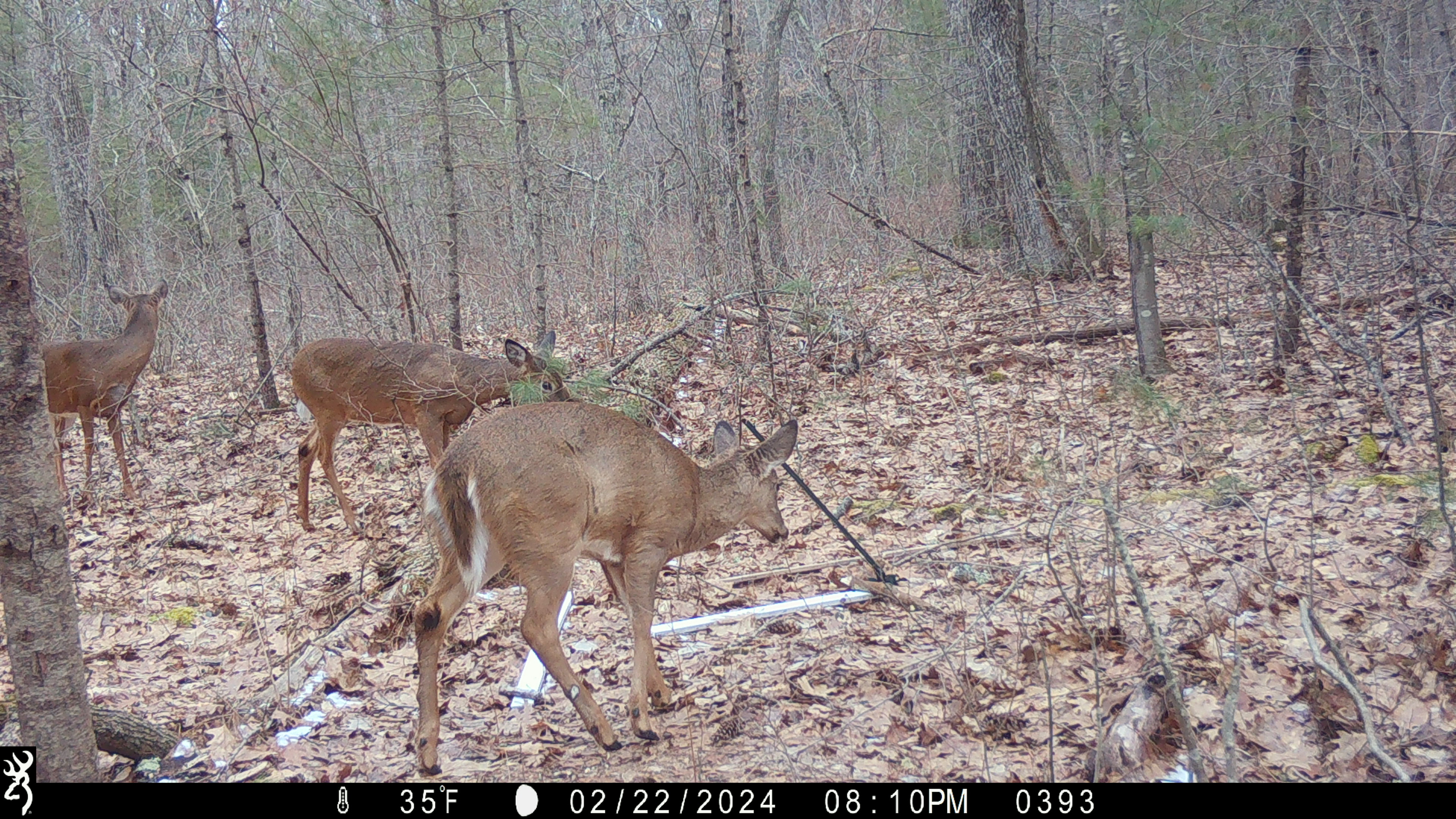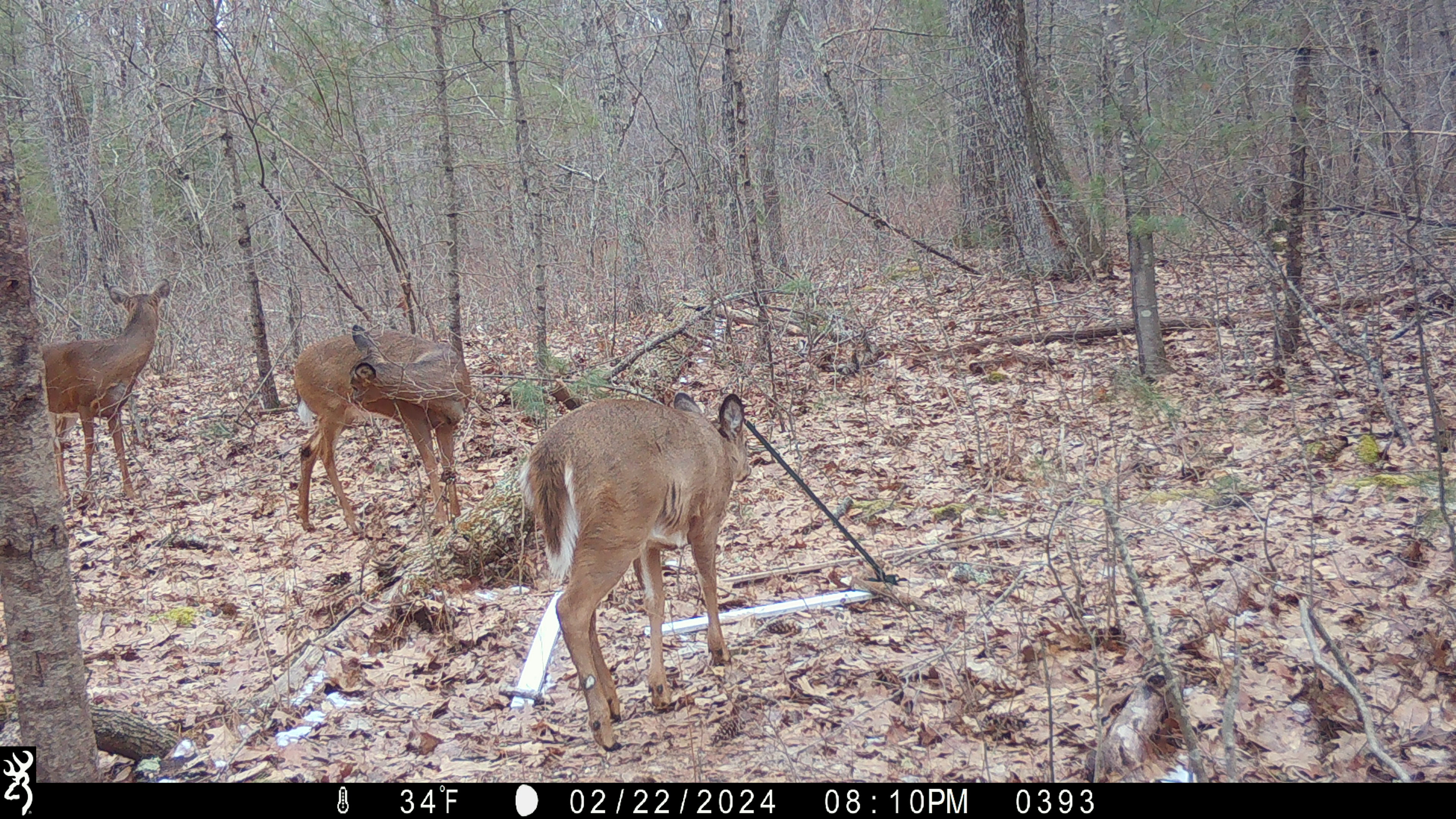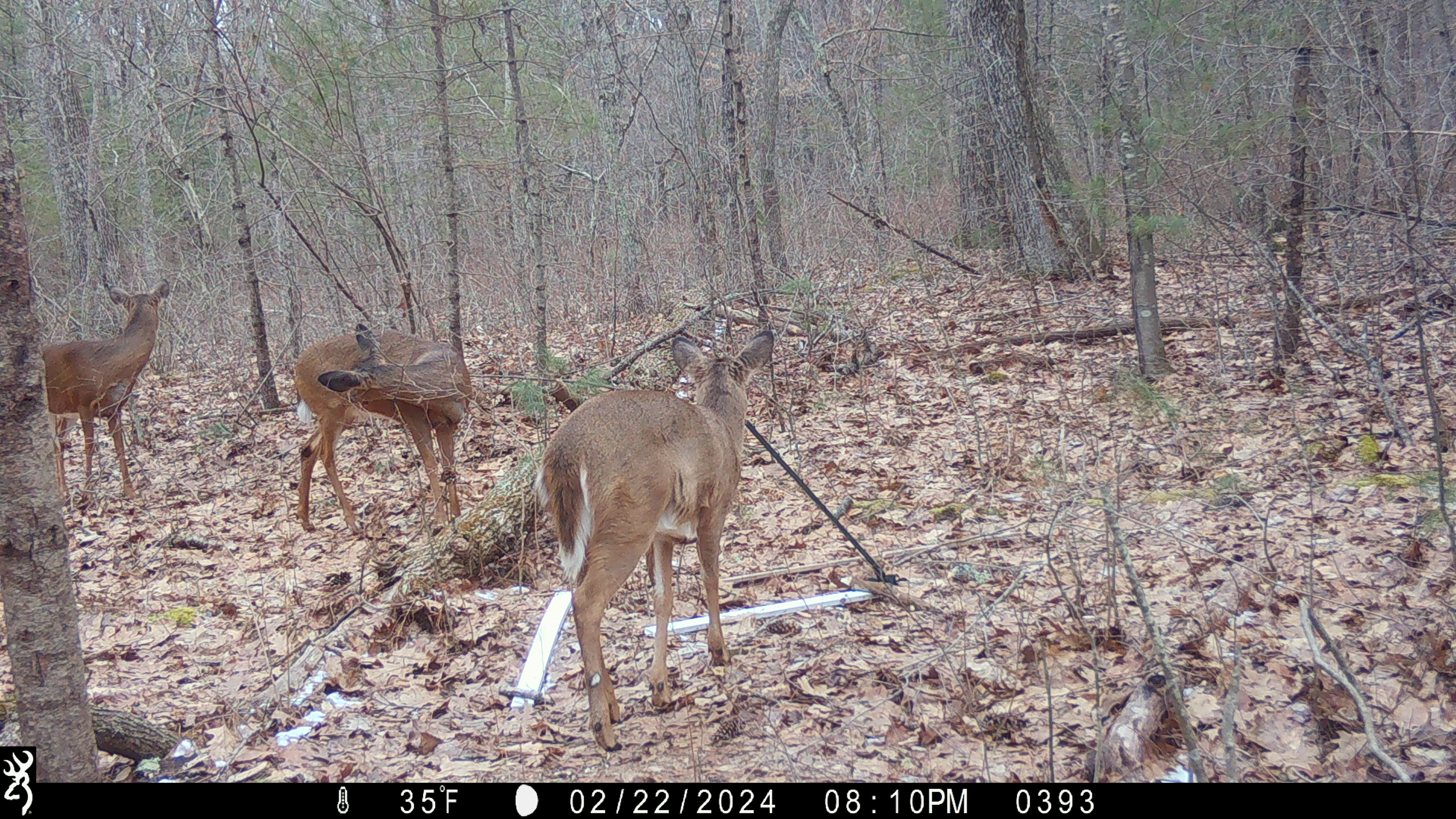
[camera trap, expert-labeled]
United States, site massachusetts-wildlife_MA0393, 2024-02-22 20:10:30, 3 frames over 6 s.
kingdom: Animalia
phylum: Chordata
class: Mammalia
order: Artiodactyla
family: Cervidae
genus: Odocoileus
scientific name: Odocoileus virginianus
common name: white-tailed deer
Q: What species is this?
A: White-tailed deer (Odocoileus virginianus).